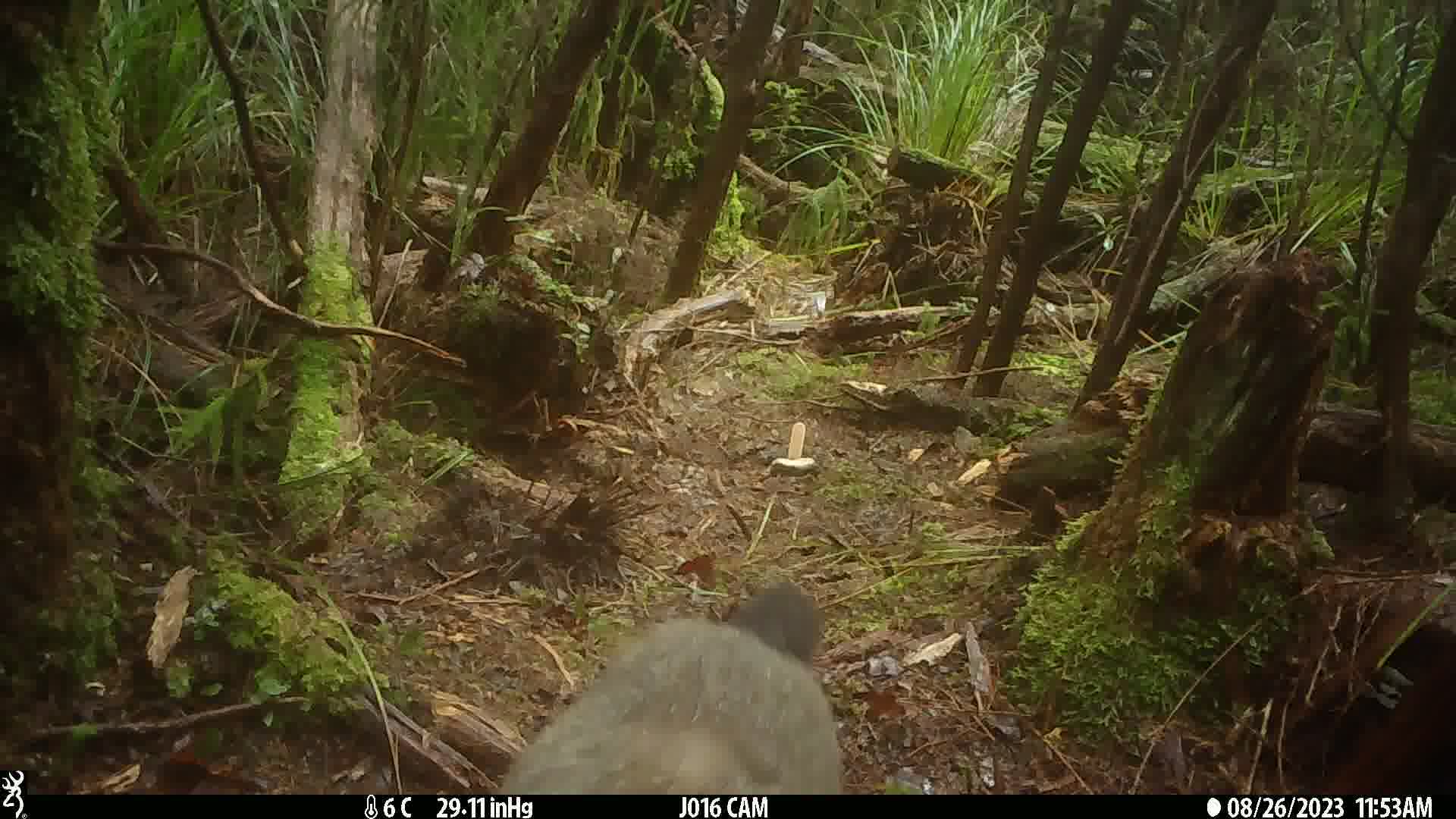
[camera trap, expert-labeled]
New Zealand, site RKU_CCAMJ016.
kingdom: Animalia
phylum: Chordata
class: Mammalia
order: Diprotodontia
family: Phalangeridae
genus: Trichosurus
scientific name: Trichosurus vulpecula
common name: common brushtail possum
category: possum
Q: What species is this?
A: Possum (common brushtail possum) (Trichosurus vulpecula).